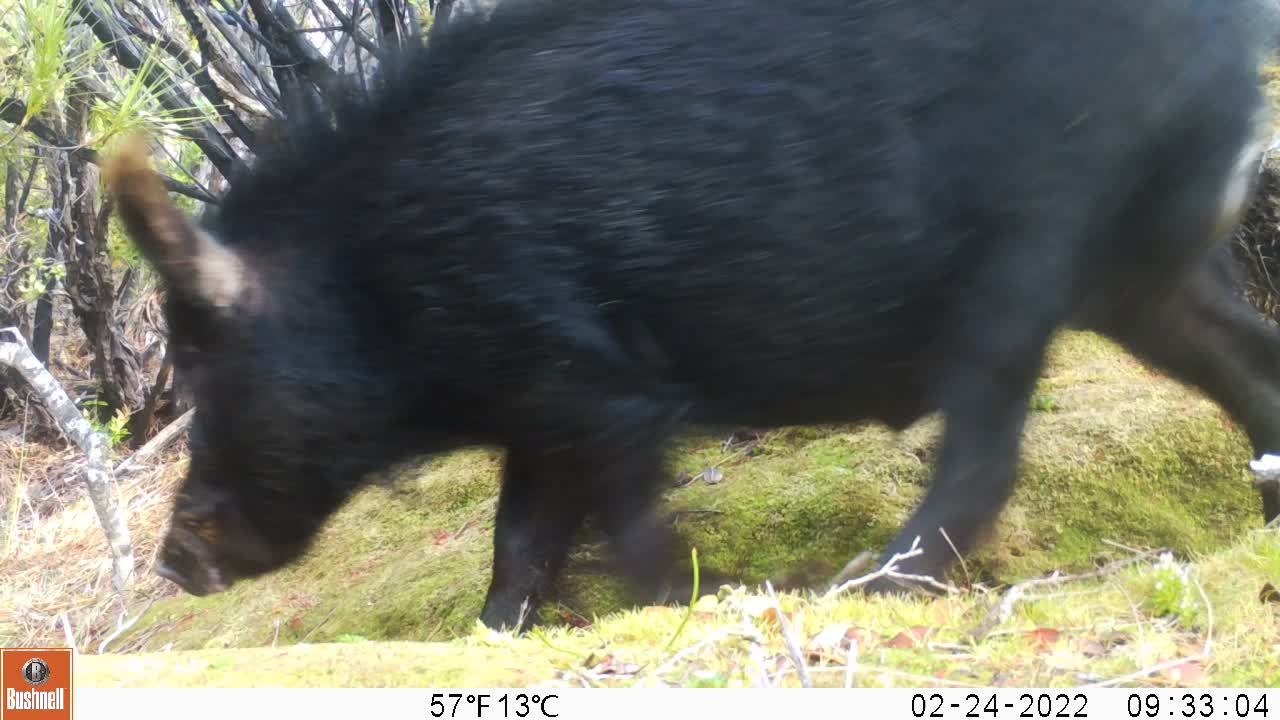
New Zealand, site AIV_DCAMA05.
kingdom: Animalia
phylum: Chordata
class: Mammalia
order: Artiodactyla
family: Suidae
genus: Sus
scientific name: Sus scrofa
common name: pig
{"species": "pig (Sus scrofa)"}